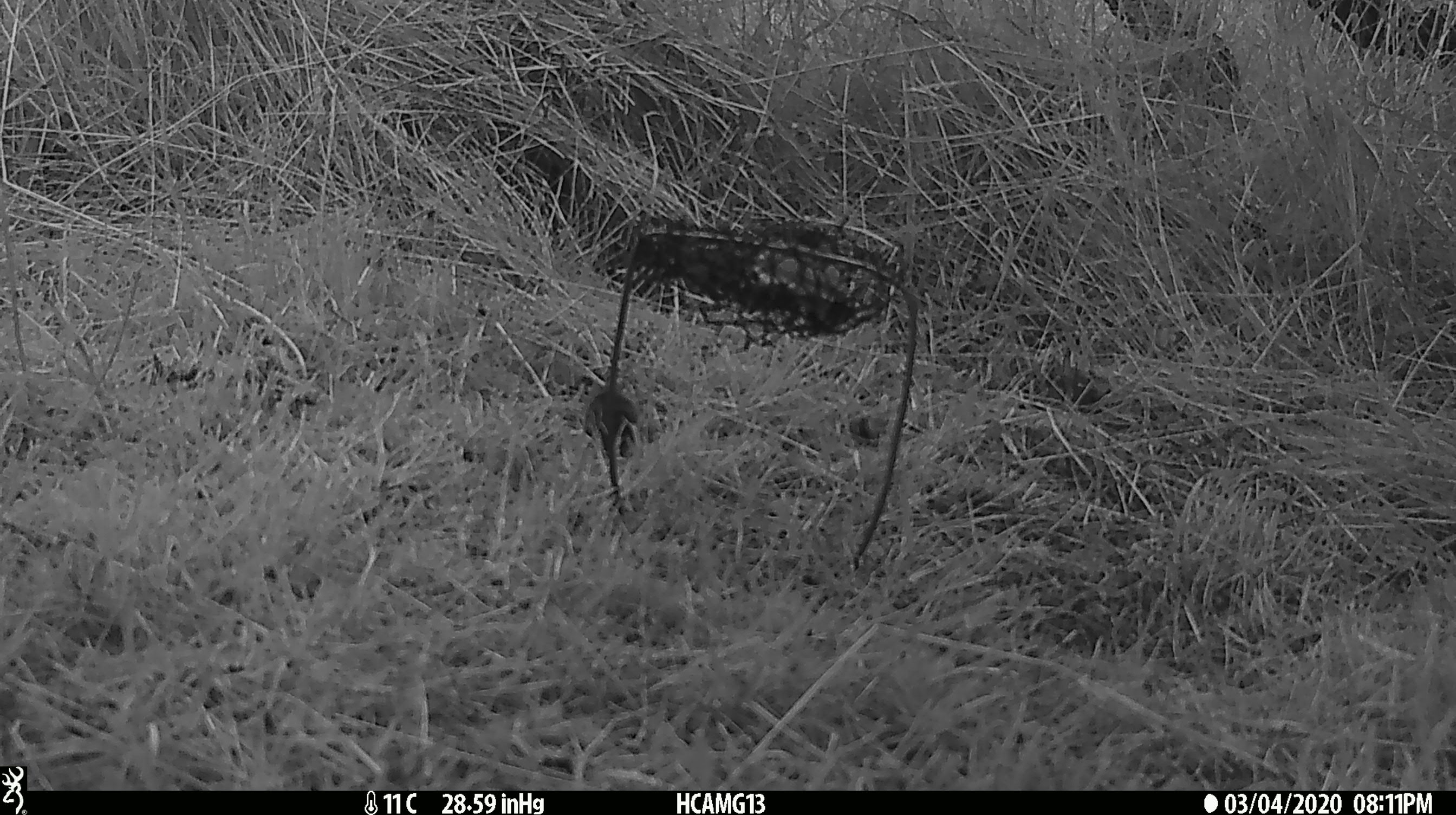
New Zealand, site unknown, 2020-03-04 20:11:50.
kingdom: Animalia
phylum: Chordata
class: Mammalia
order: Rodentia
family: Muridae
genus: Mus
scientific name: Mus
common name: mouse